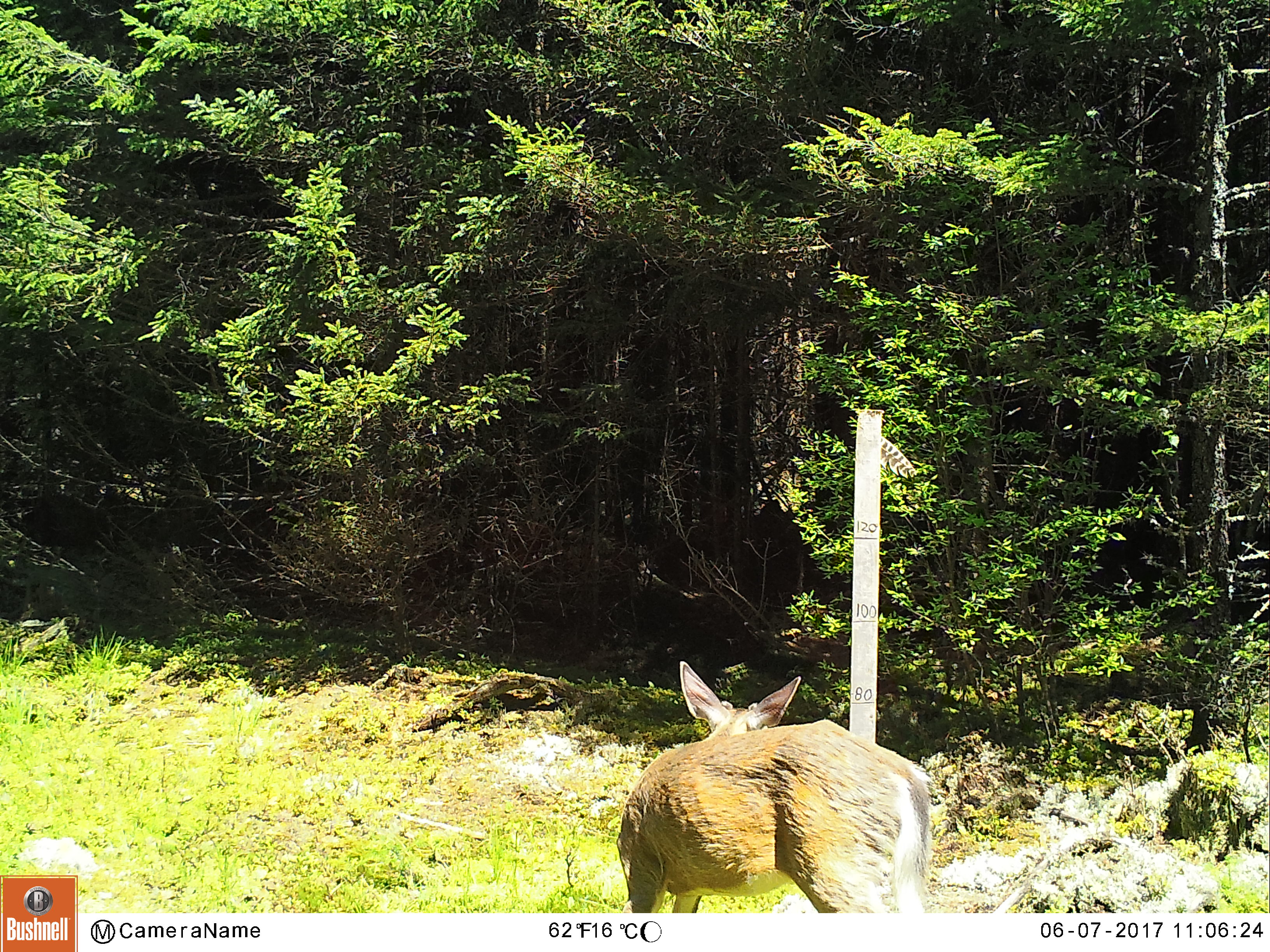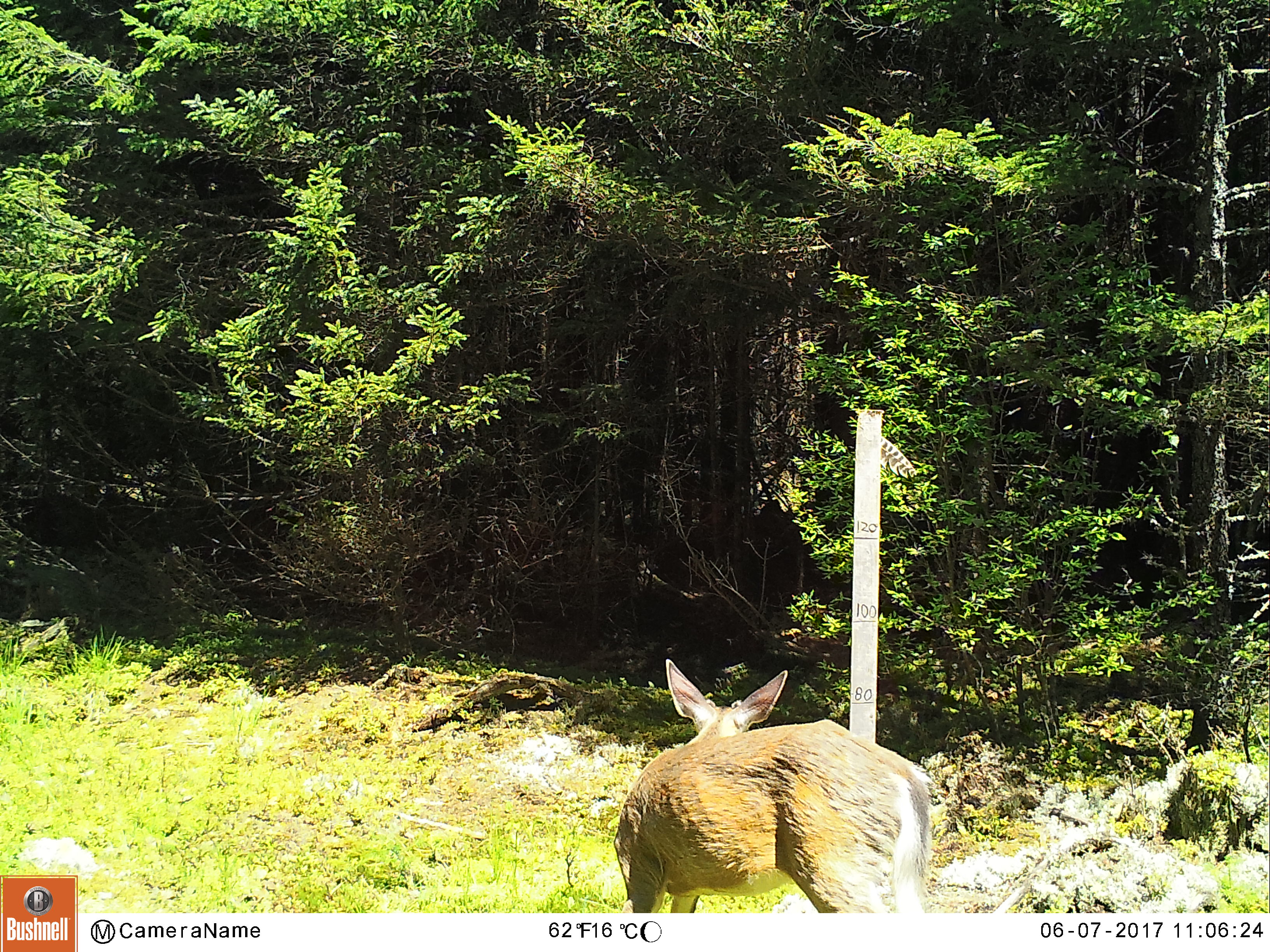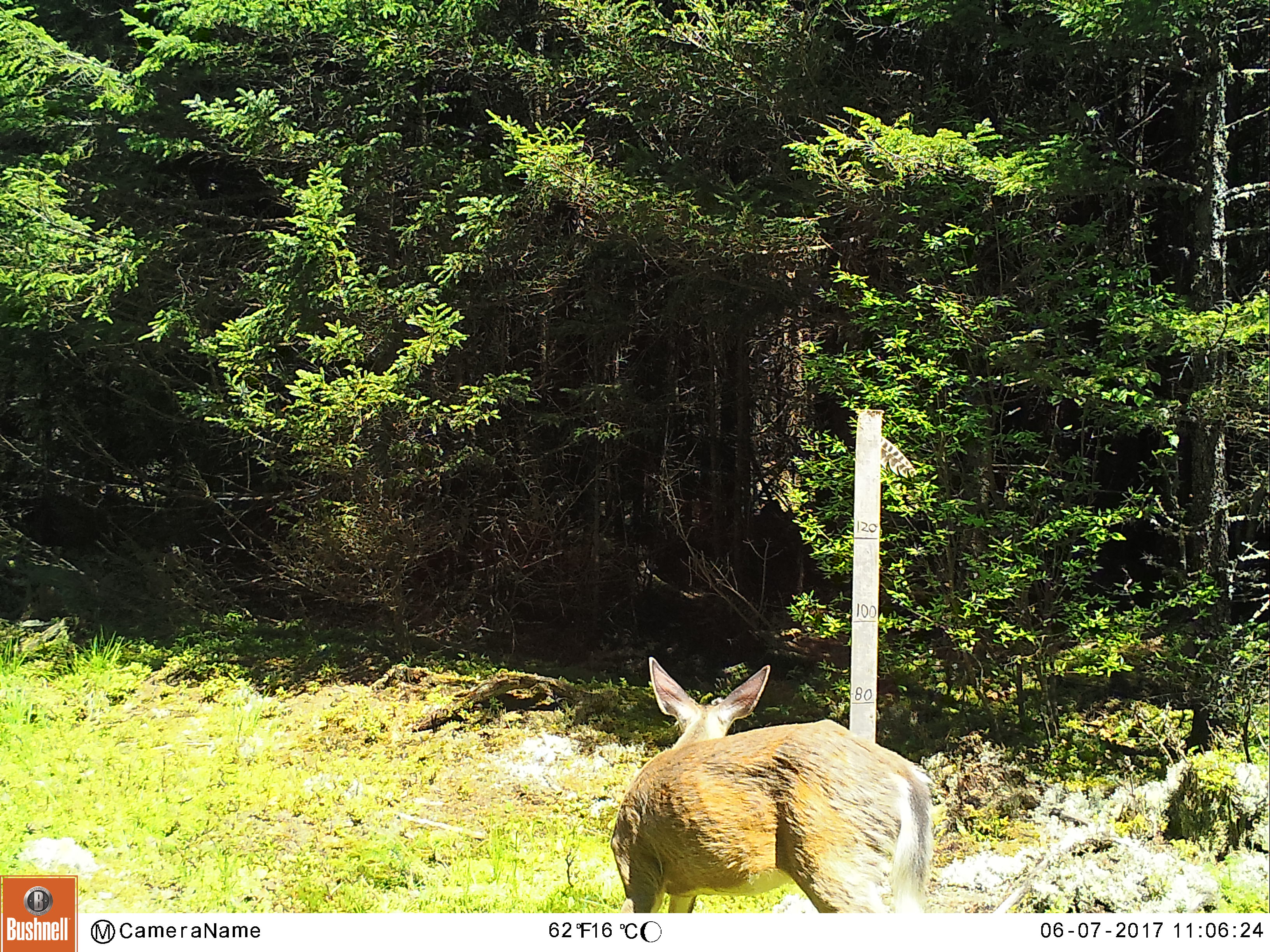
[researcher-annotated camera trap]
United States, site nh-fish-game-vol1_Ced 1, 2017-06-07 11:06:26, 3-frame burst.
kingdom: Animalia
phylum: Chordata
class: Mammalia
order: Artiodactyla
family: Cervidae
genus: Odocoileus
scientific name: Odocoileus virginianus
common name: white-tailed deer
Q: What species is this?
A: White-tailed deer (Odocoileus virginianus).